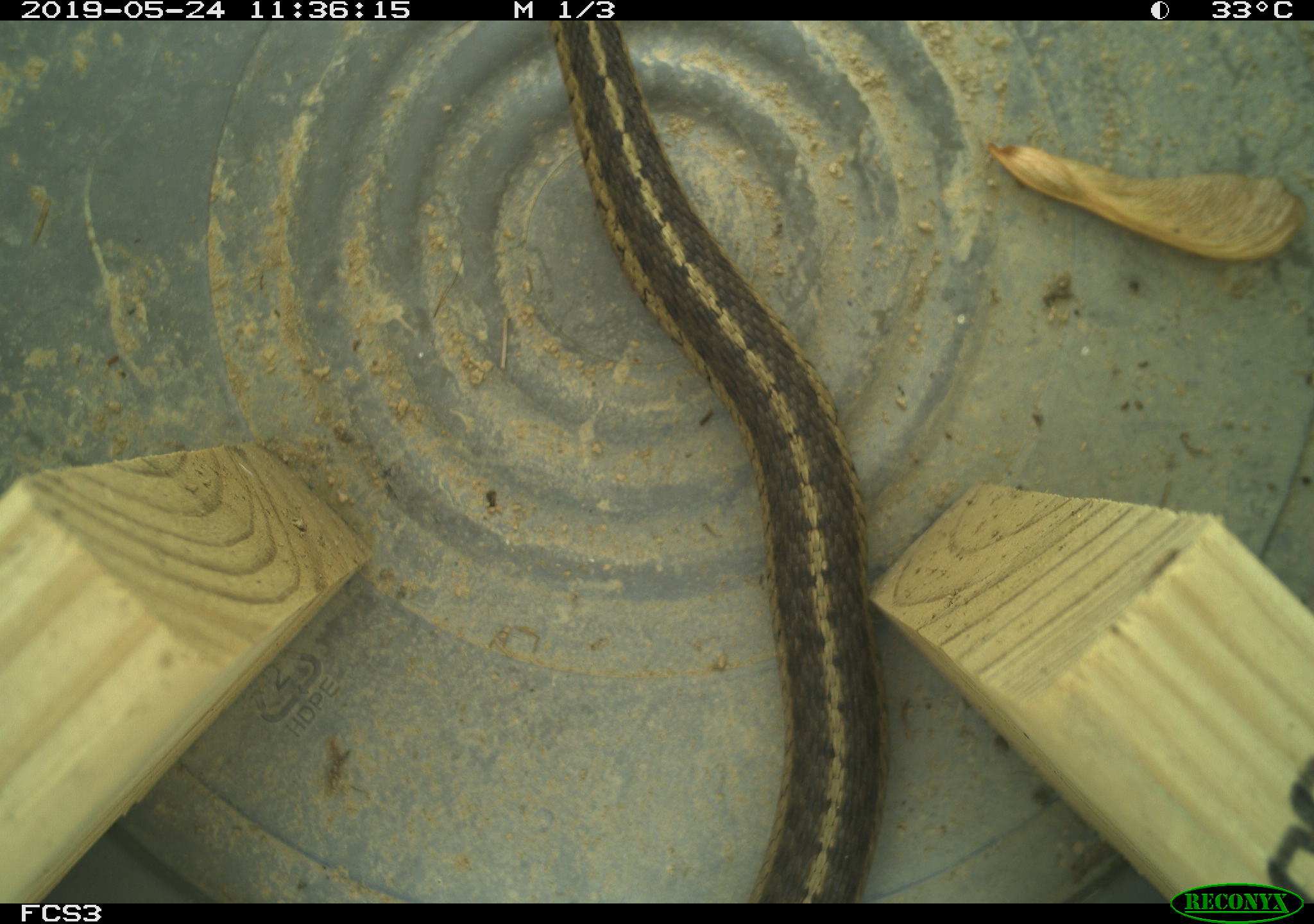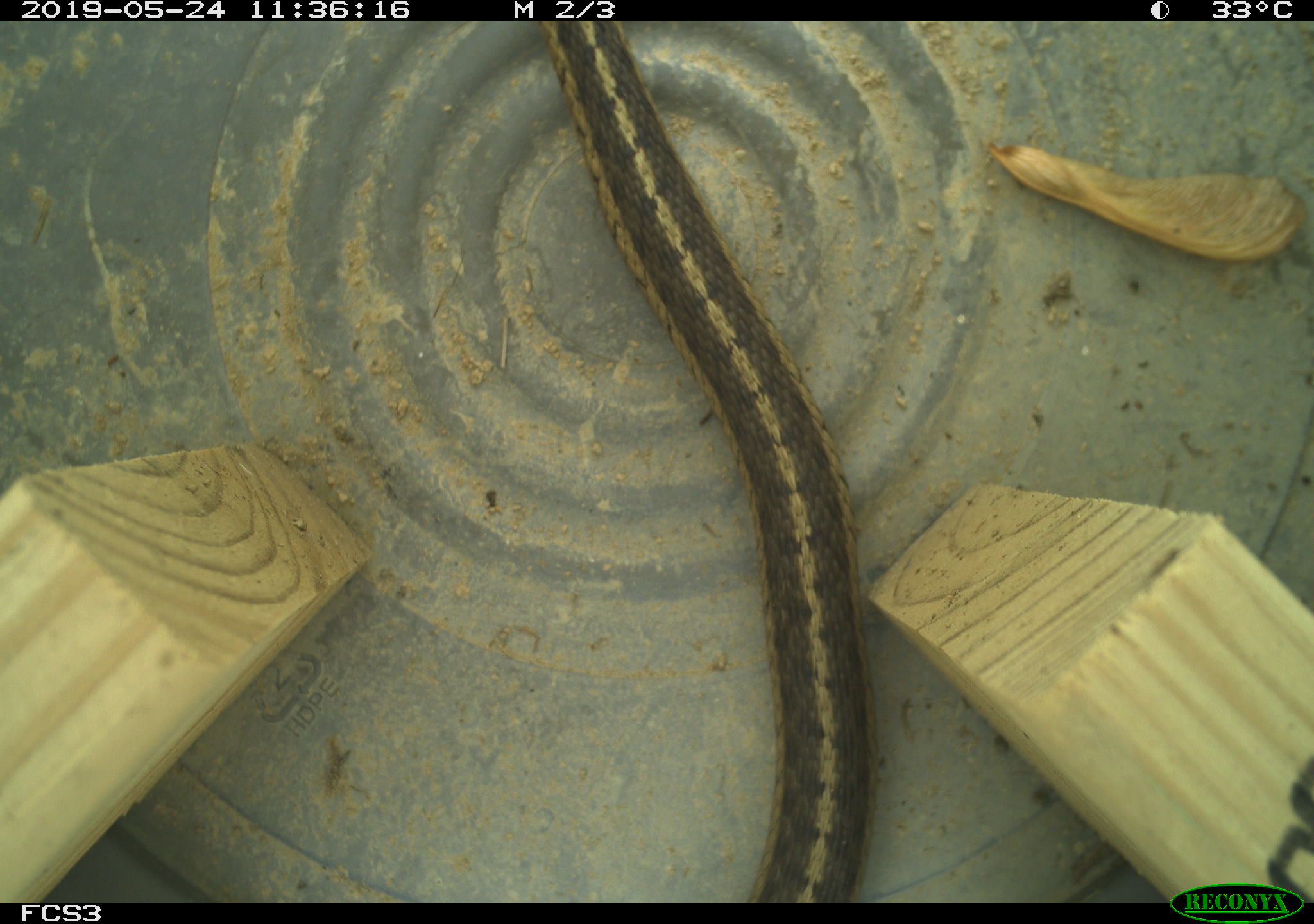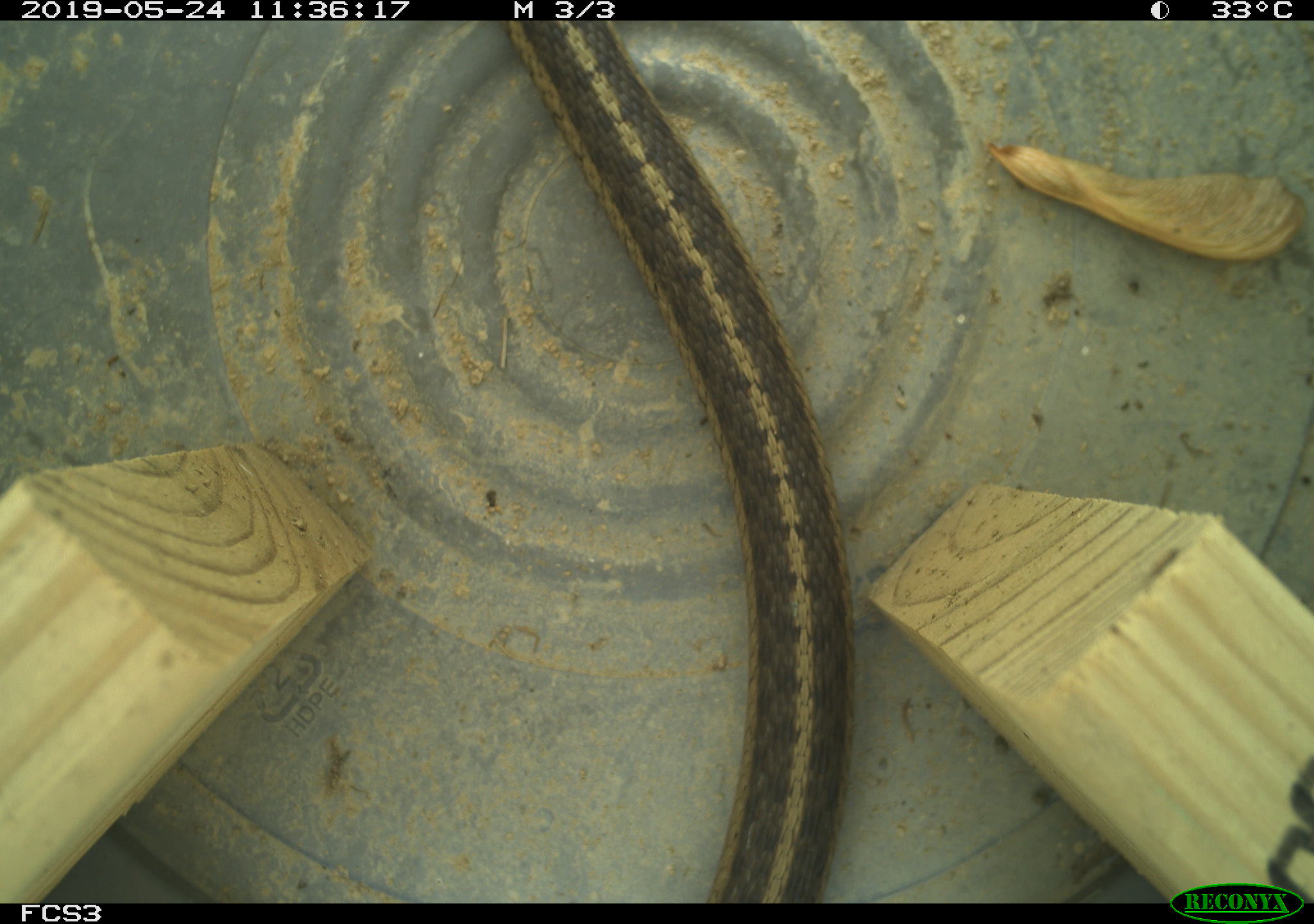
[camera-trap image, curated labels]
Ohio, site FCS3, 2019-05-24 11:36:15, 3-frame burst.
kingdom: Animalia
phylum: Chordata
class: Reptilia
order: Squamata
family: Colubridae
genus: Thamnophis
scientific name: Thamnophis sirtalis sirtalis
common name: eastern gartersnake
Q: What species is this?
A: Eastern gartersnake (Thamnophis sirtalis sirtalis).